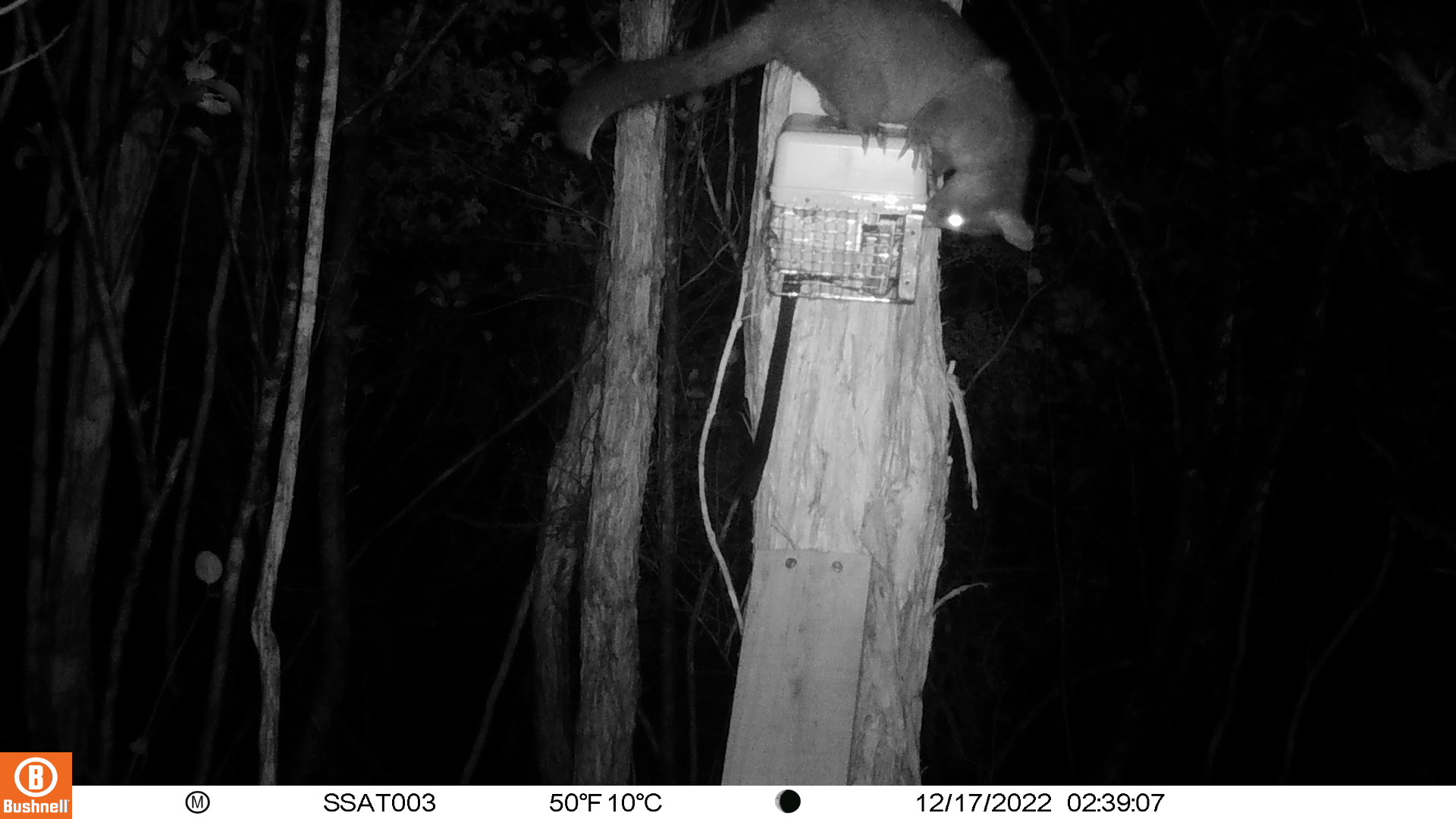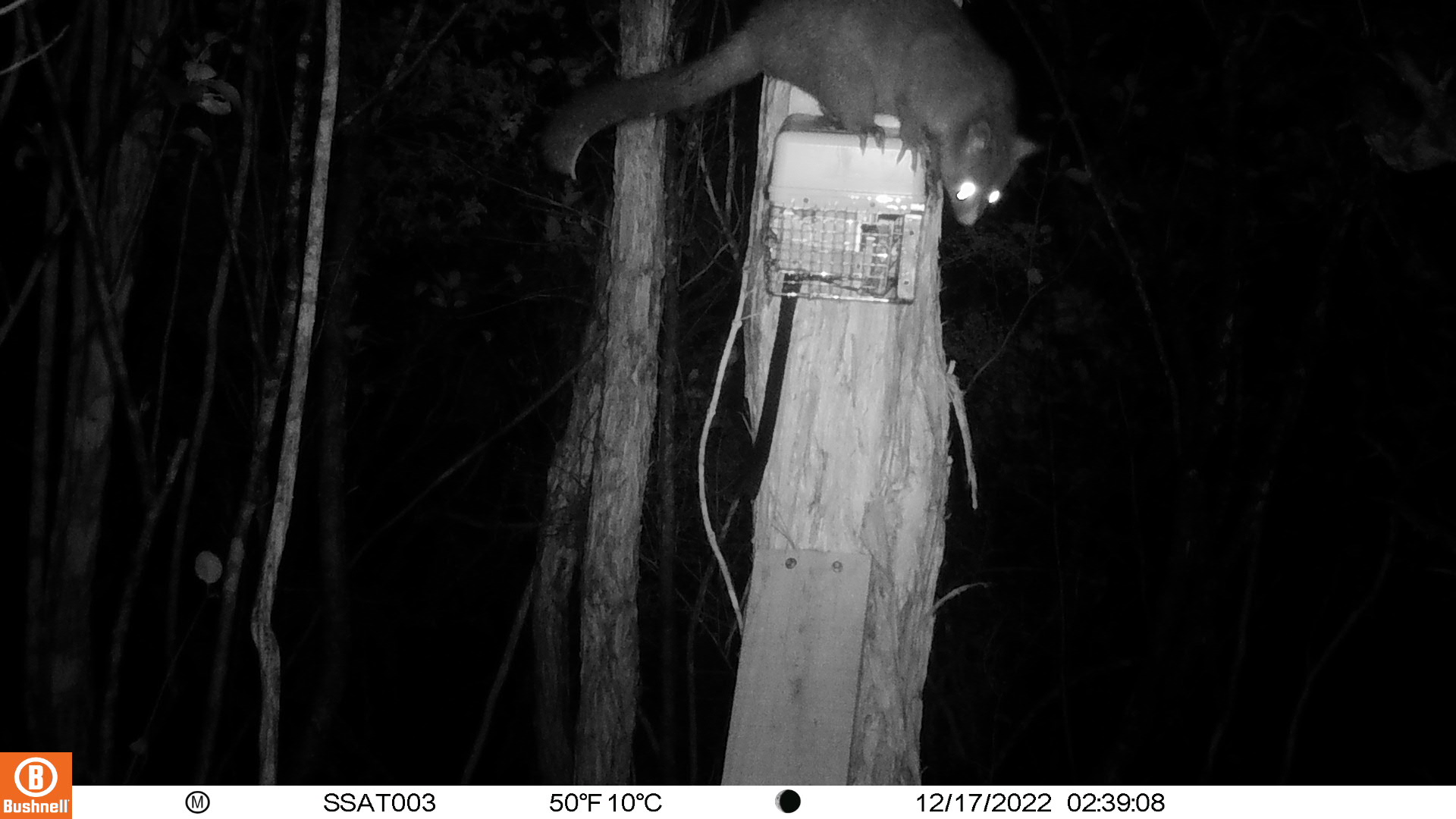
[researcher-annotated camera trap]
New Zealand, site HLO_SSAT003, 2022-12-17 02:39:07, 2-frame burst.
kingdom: Animalia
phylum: Chordata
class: Mammalia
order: Diprotodontia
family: Phalangeridae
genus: Trichosurus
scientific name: Trichosurus vulpecula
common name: common brushtail possum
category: possum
Possum (common brushtail possum) (Trichosurus vulpecula).